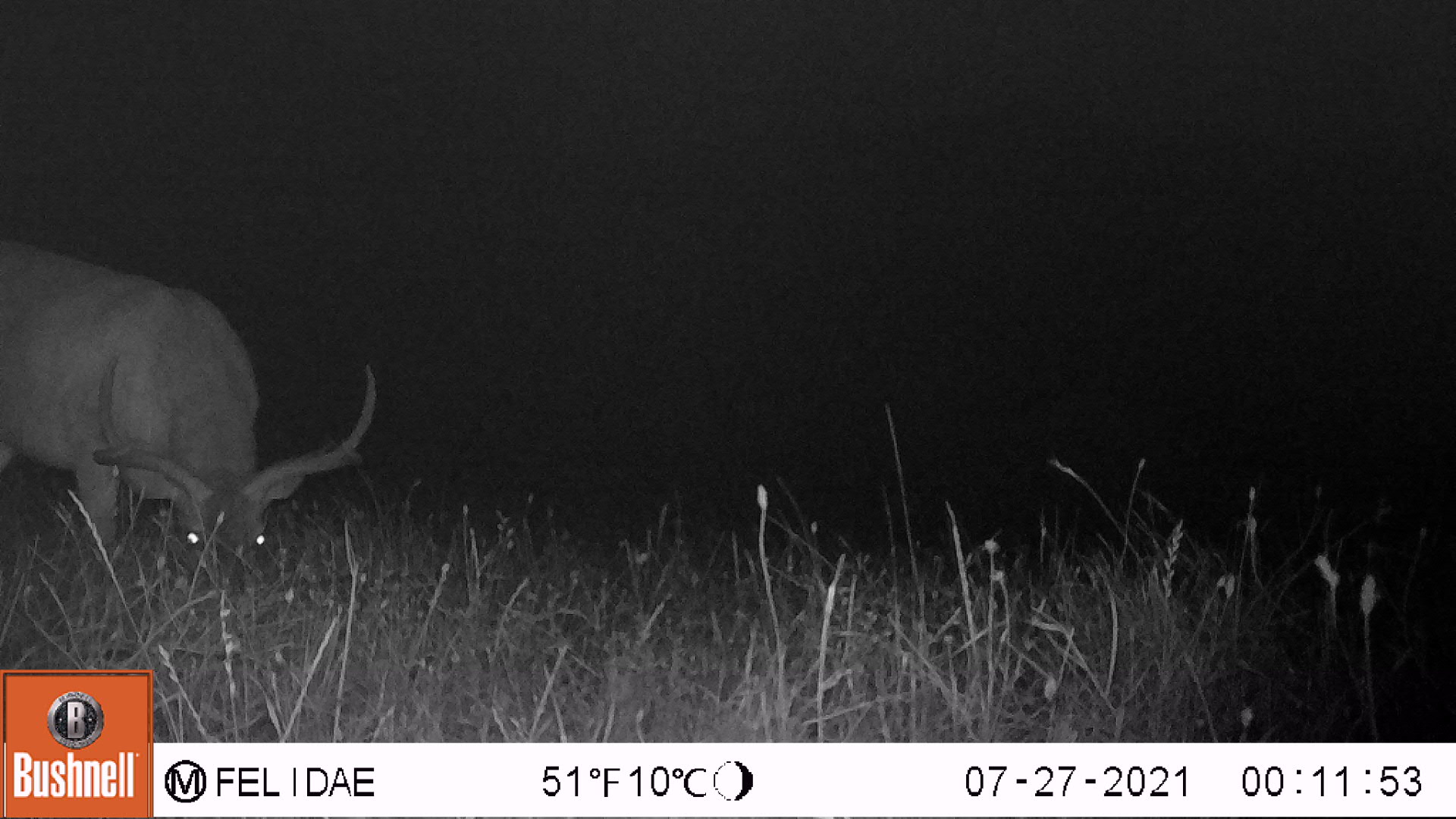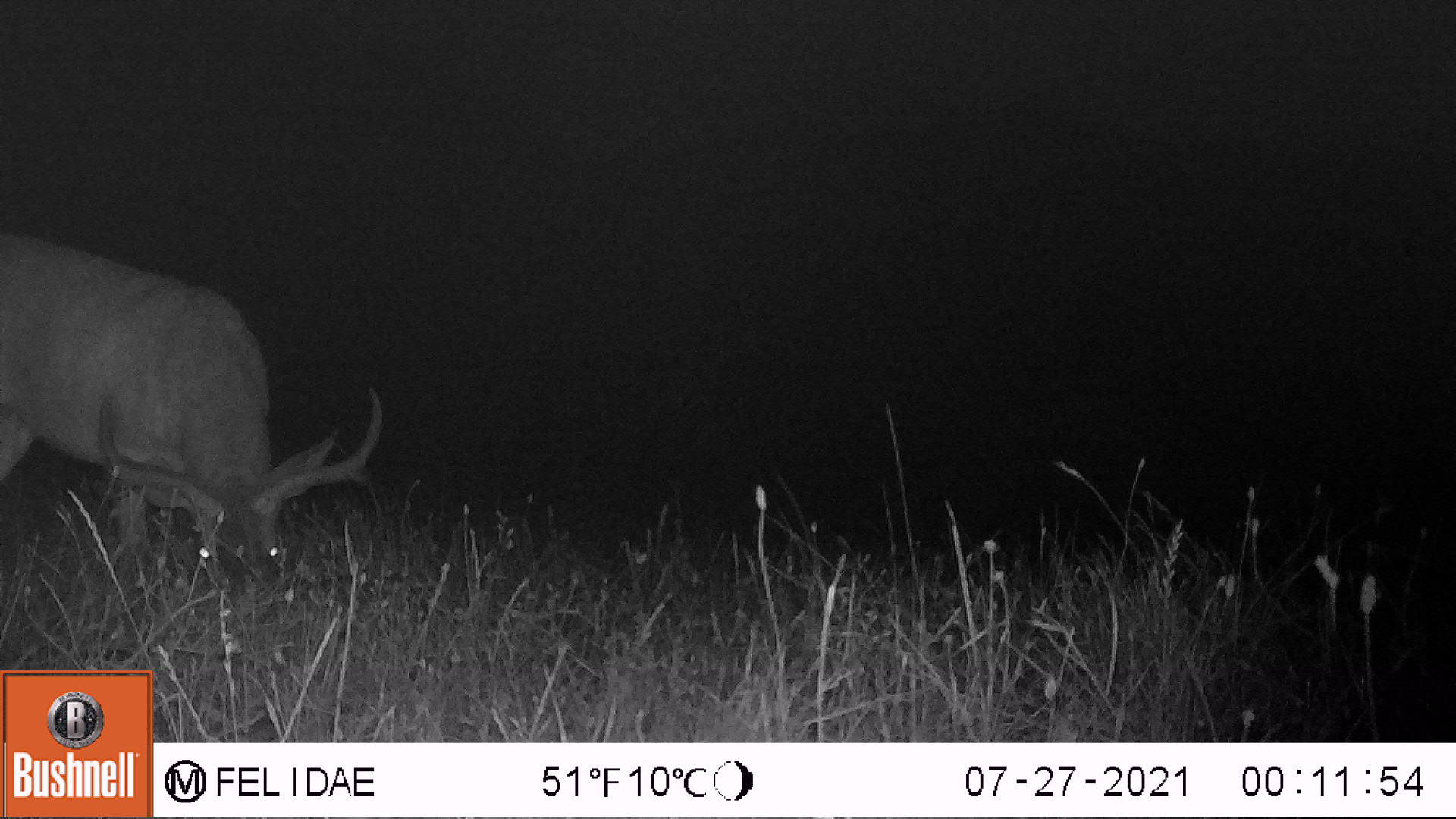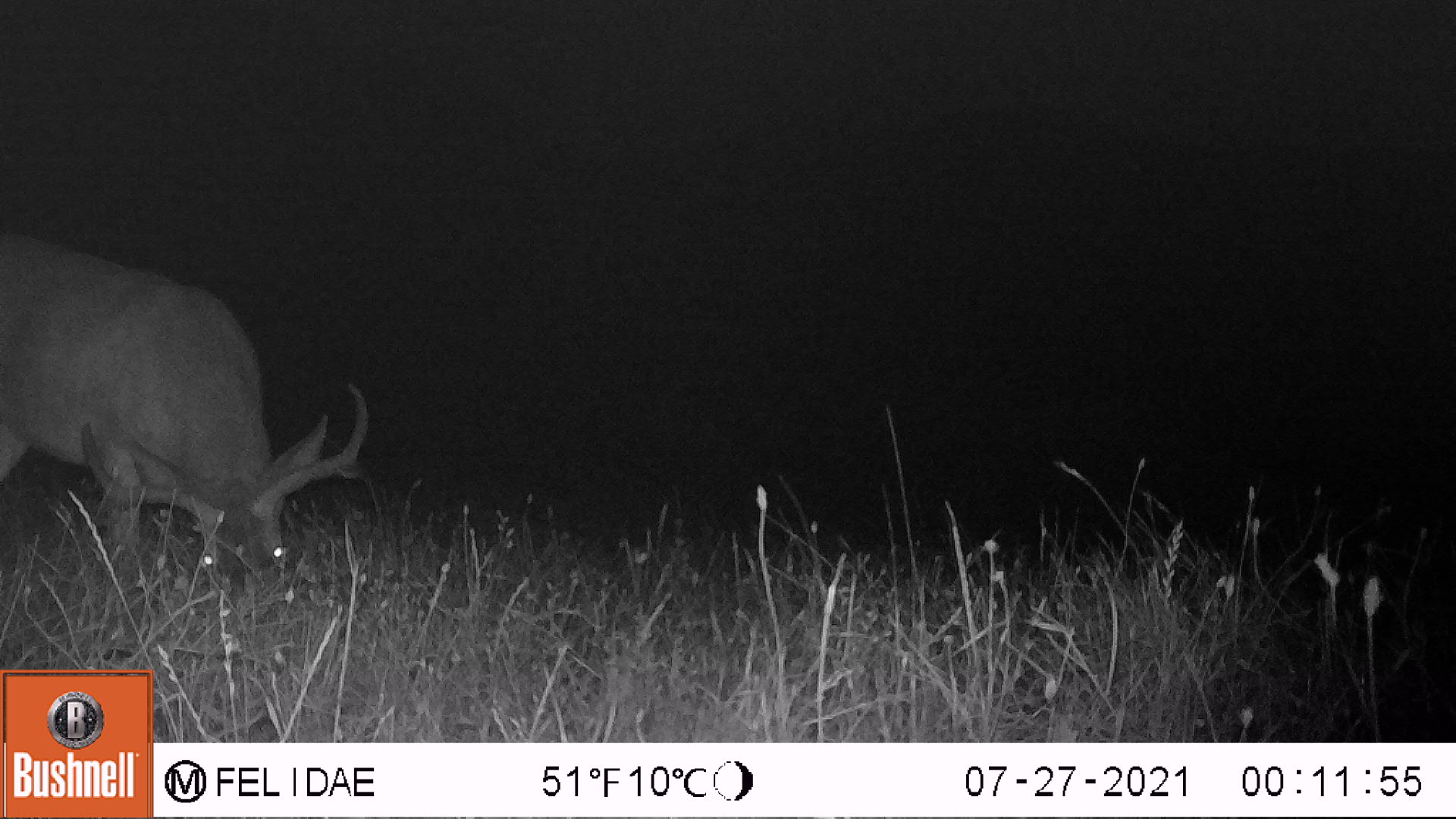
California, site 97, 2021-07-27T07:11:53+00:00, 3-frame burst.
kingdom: Animalia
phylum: Chordata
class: Mammalia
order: Artiodactyla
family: Cervidae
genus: Odocoileus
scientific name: Odocoileus hemionus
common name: mule deer